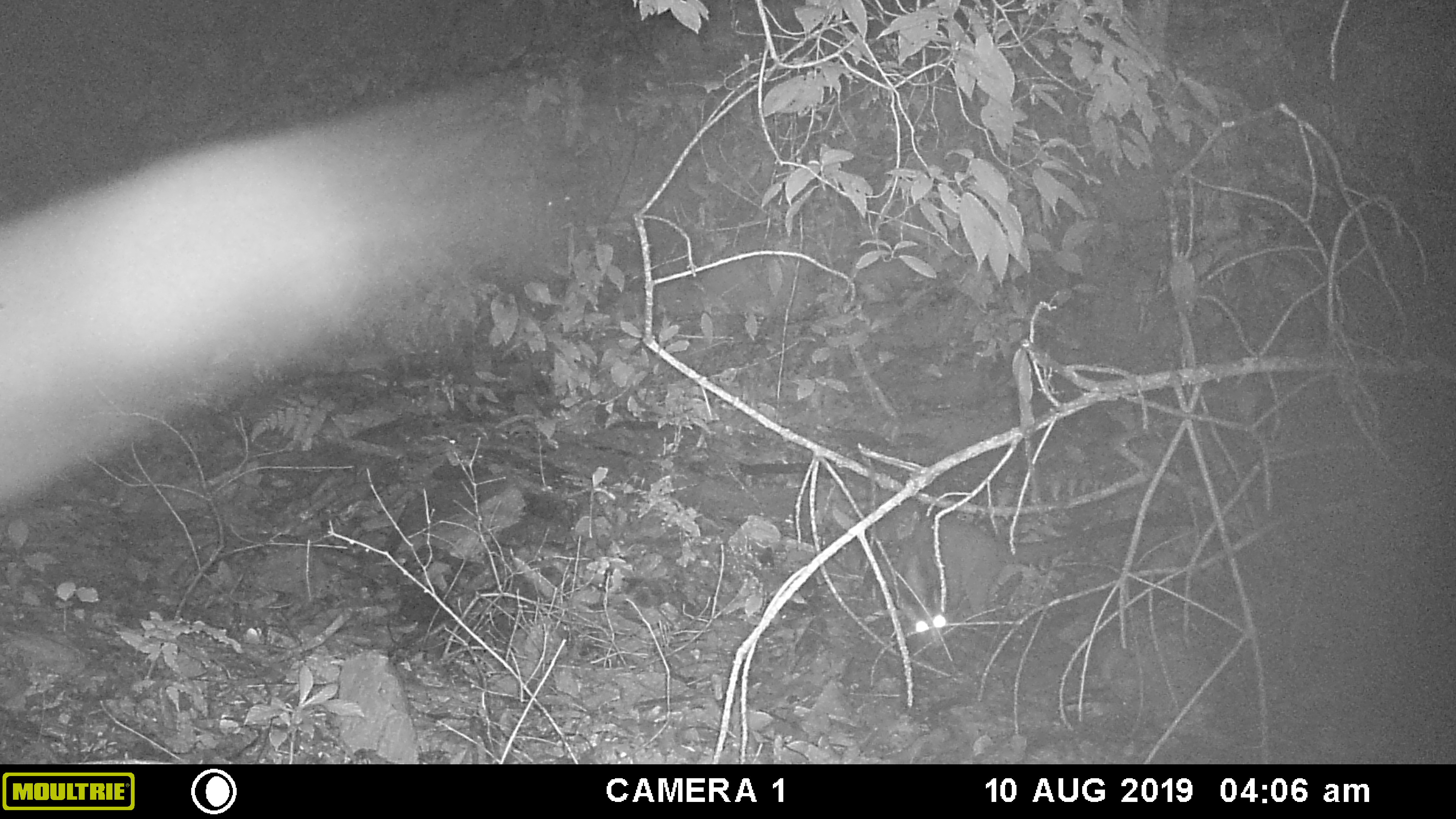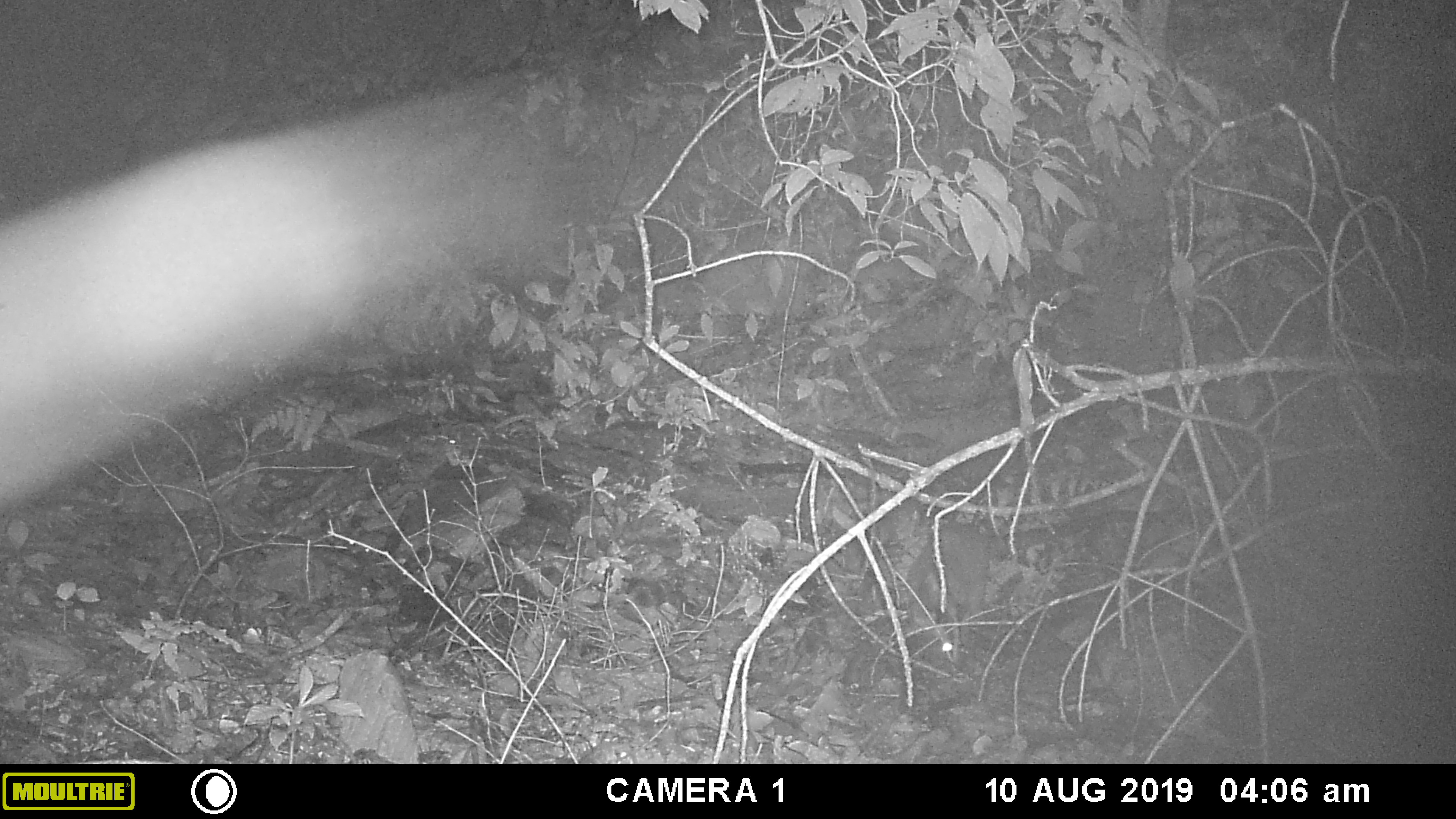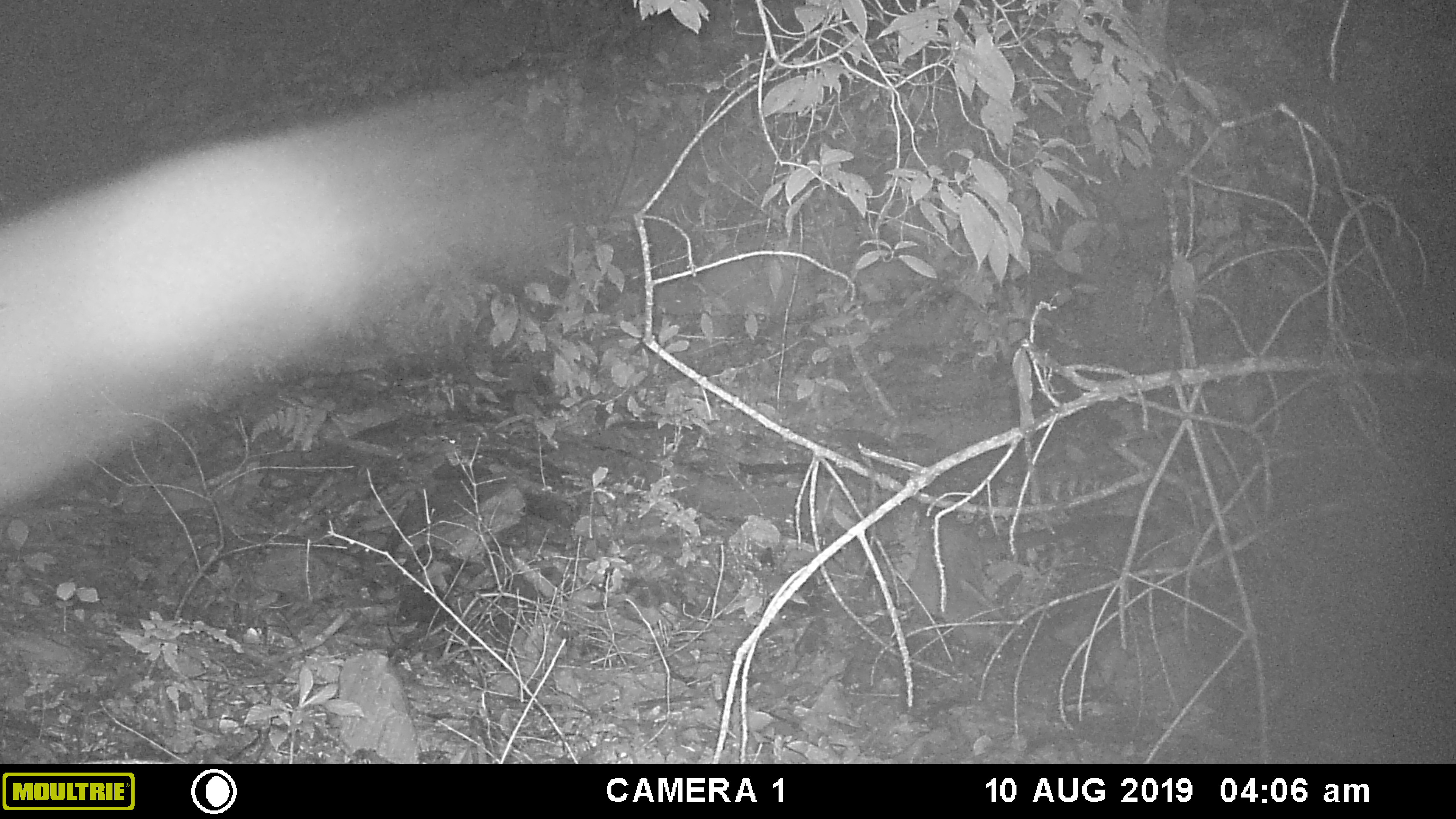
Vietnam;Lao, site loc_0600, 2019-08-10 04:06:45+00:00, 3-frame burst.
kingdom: Animalia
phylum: Chordata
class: Mammalia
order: Carnivora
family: Viverridae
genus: Paguma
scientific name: Paguma larvata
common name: masked palm civet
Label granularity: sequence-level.